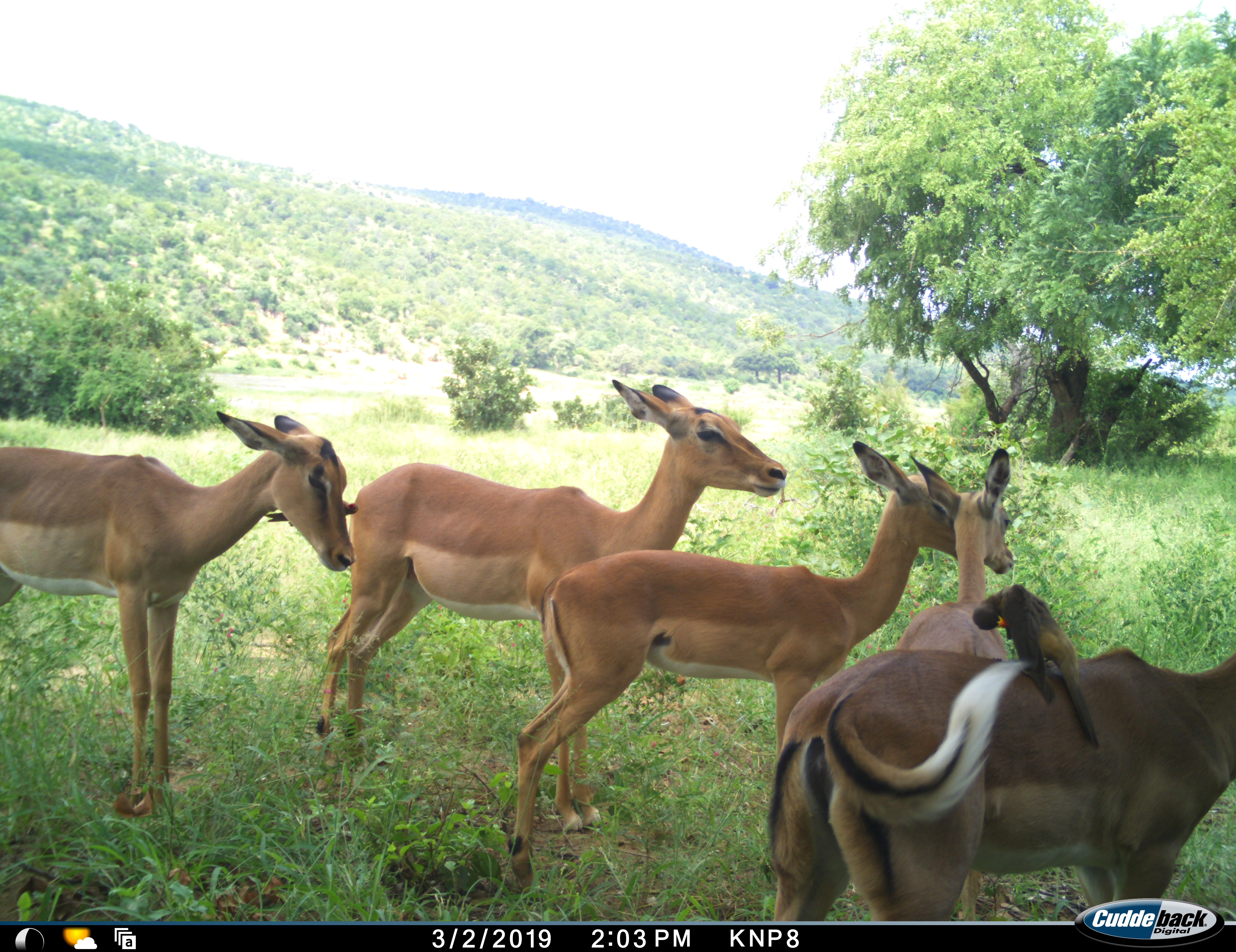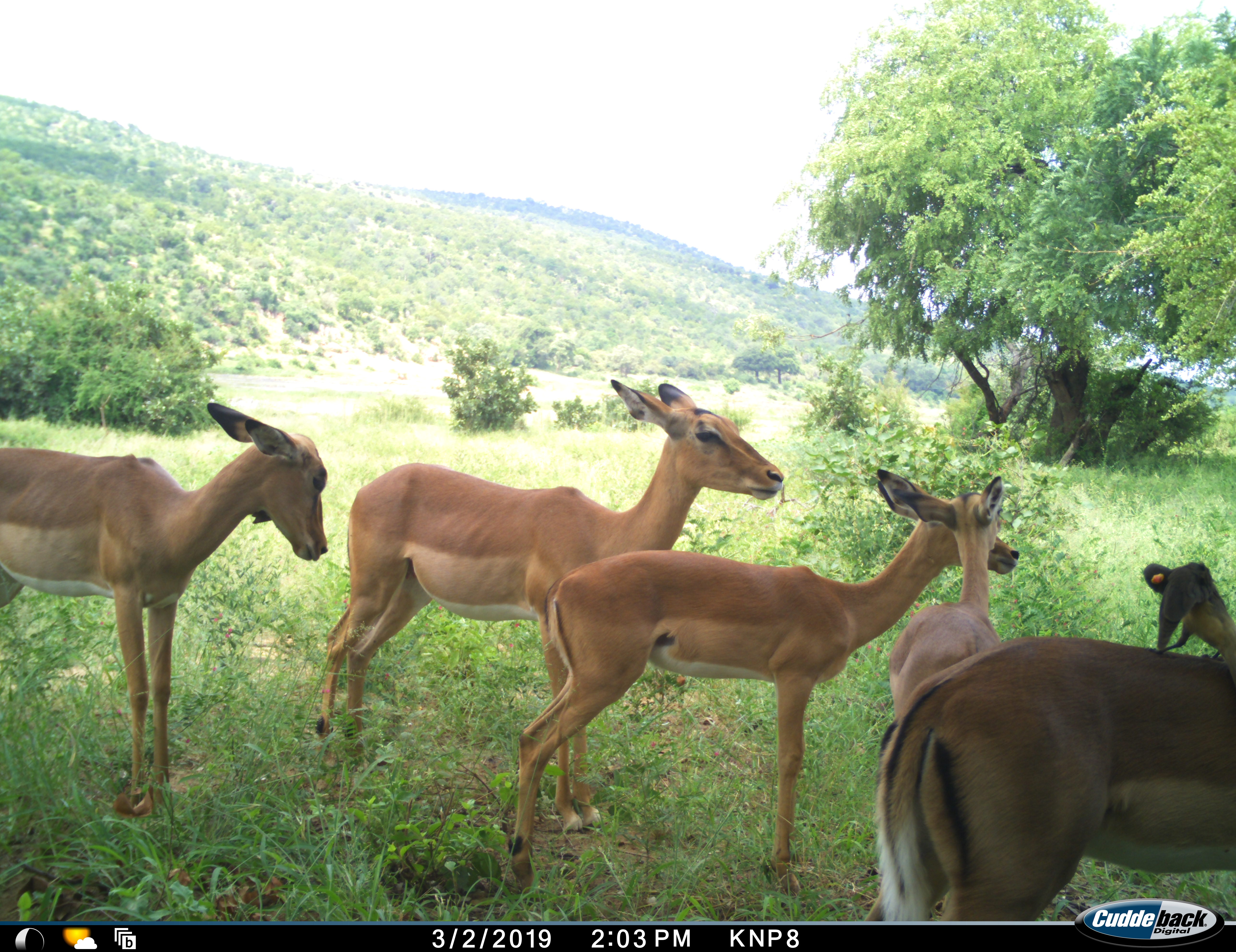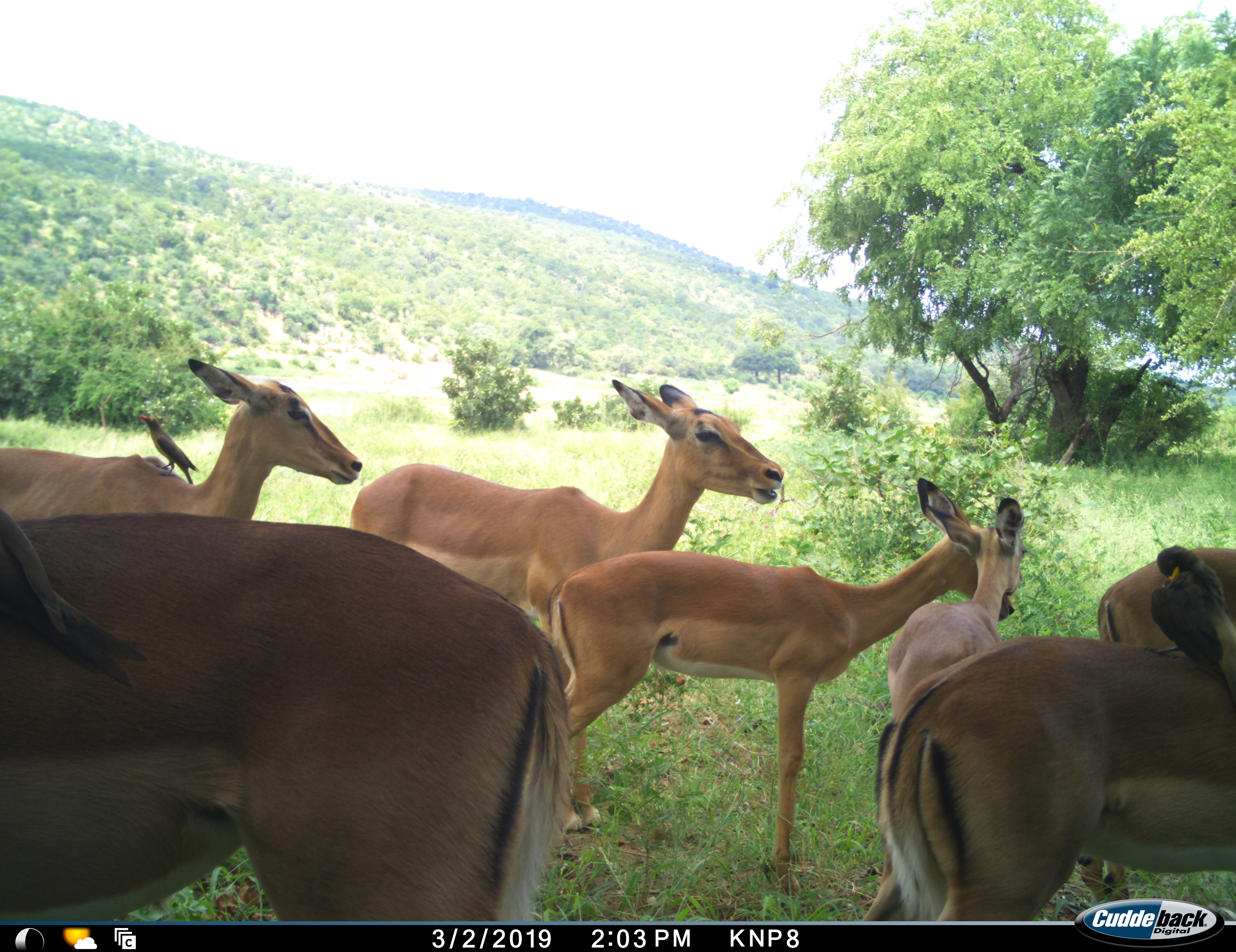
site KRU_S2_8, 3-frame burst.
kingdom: Animalia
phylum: Chordata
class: Aves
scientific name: Aves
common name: bird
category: birdother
Birdother (bird) (Aves), count 1. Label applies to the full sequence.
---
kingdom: Animalia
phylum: Chordata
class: Mammalia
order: Artiodactyla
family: Bovidae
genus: Aepyceros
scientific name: Aepyceros melampus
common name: impala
Impala (Aepyceros melampus), count 7. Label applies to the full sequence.